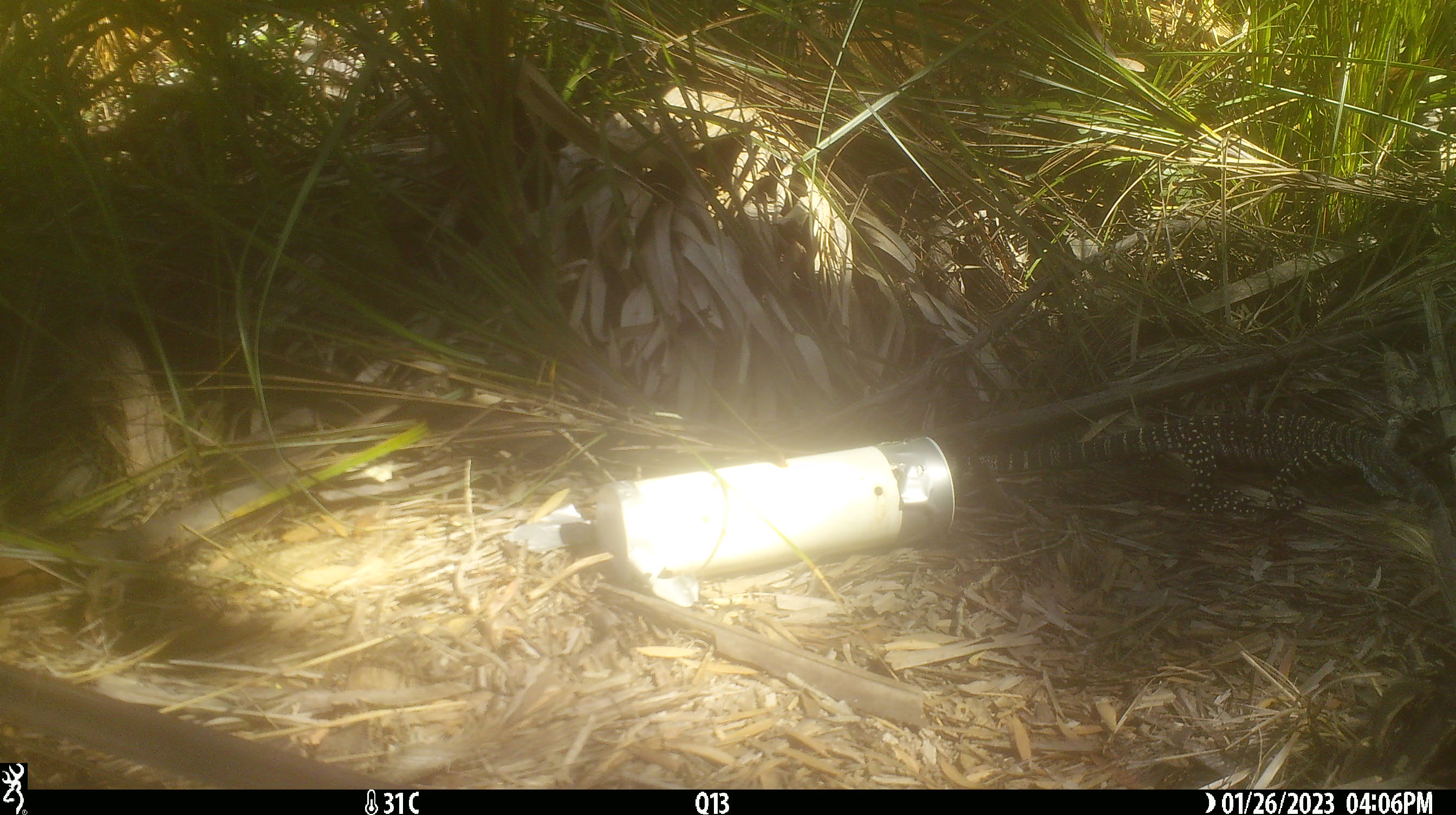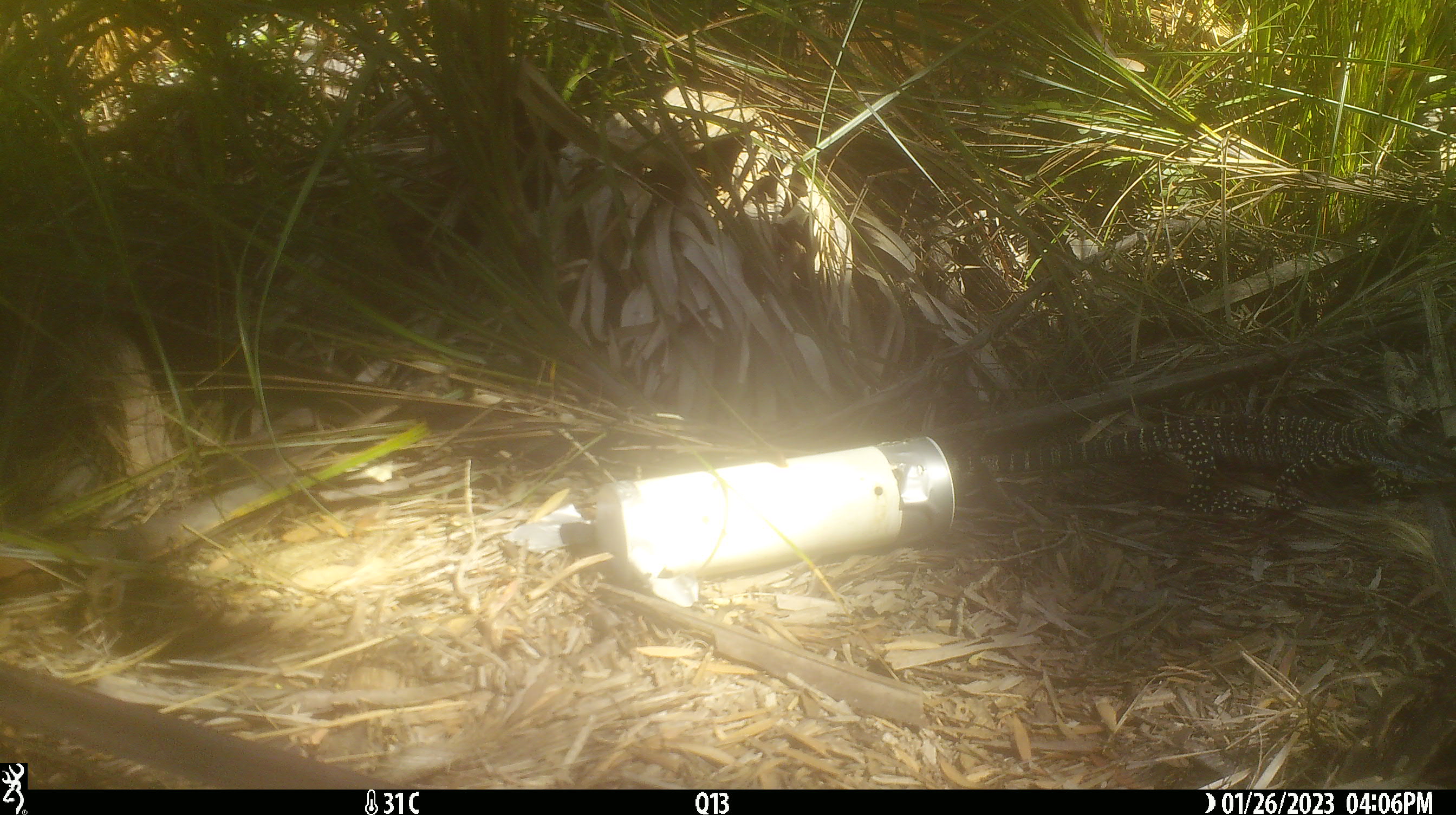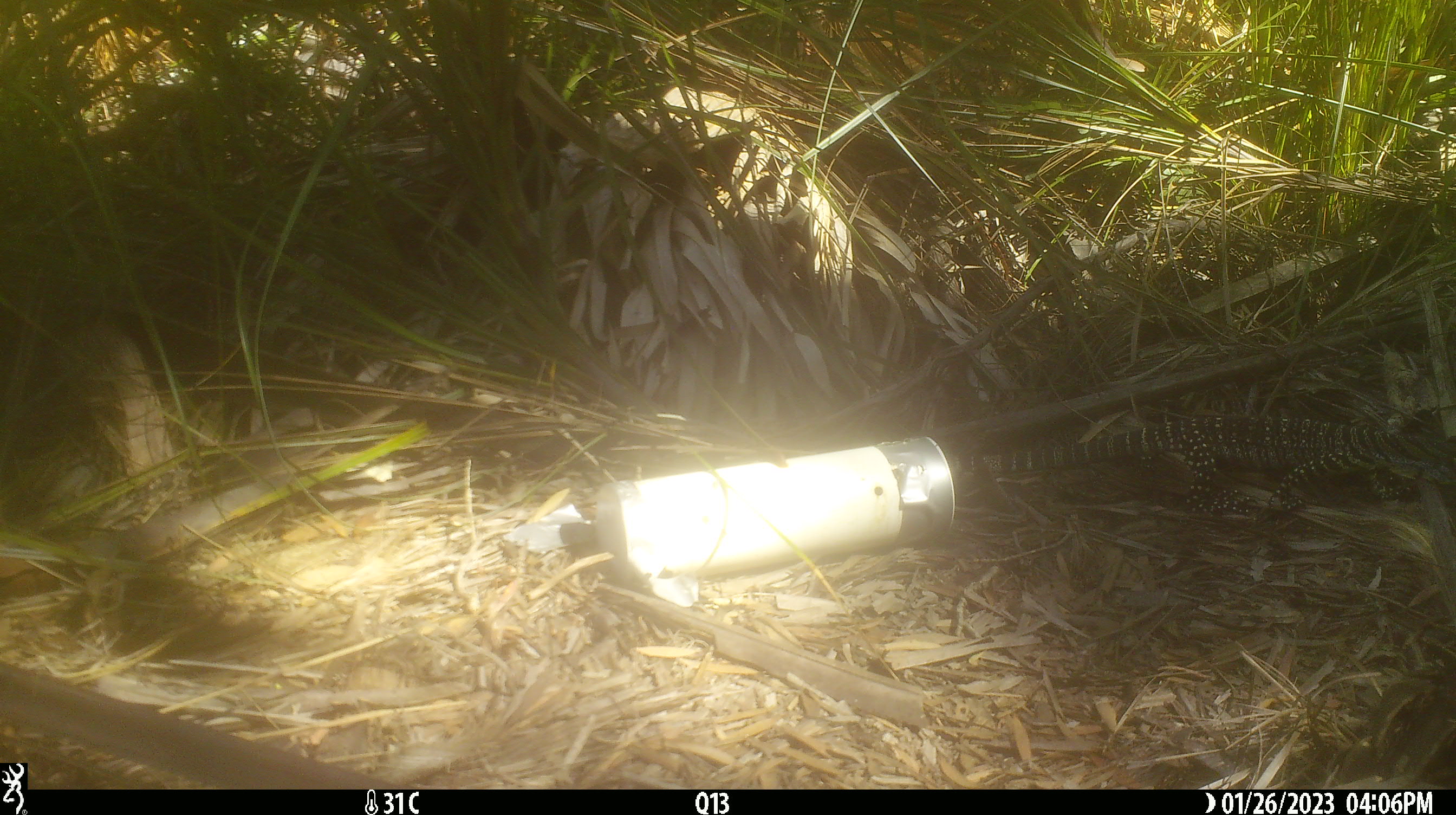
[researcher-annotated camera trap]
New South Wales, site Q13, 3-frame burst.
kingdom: Animalia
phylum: Chordata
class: Reptilia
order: Squamata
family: Varanidae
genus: Varanus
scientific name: Varanus varius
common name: lace monitor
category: goanna